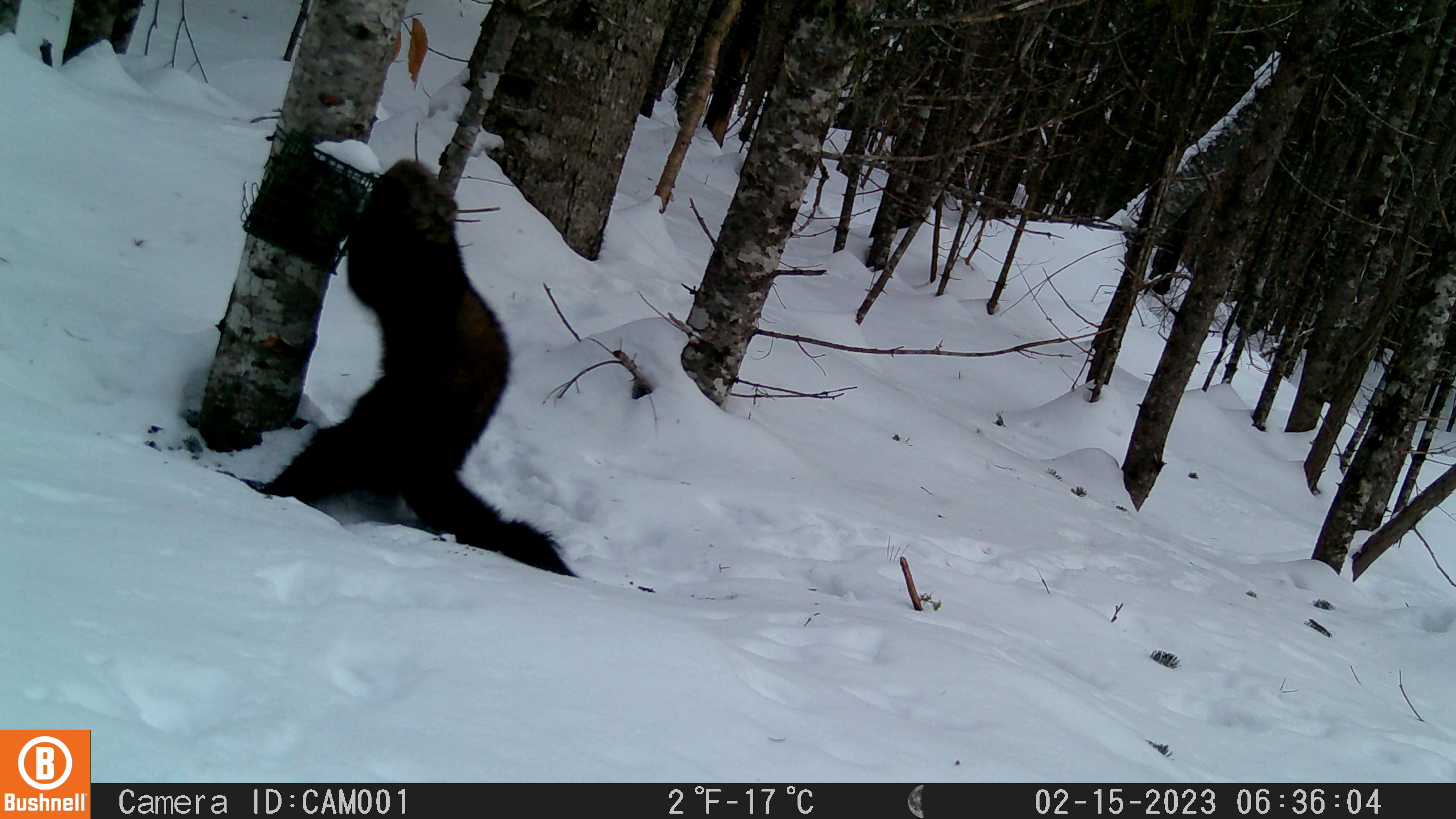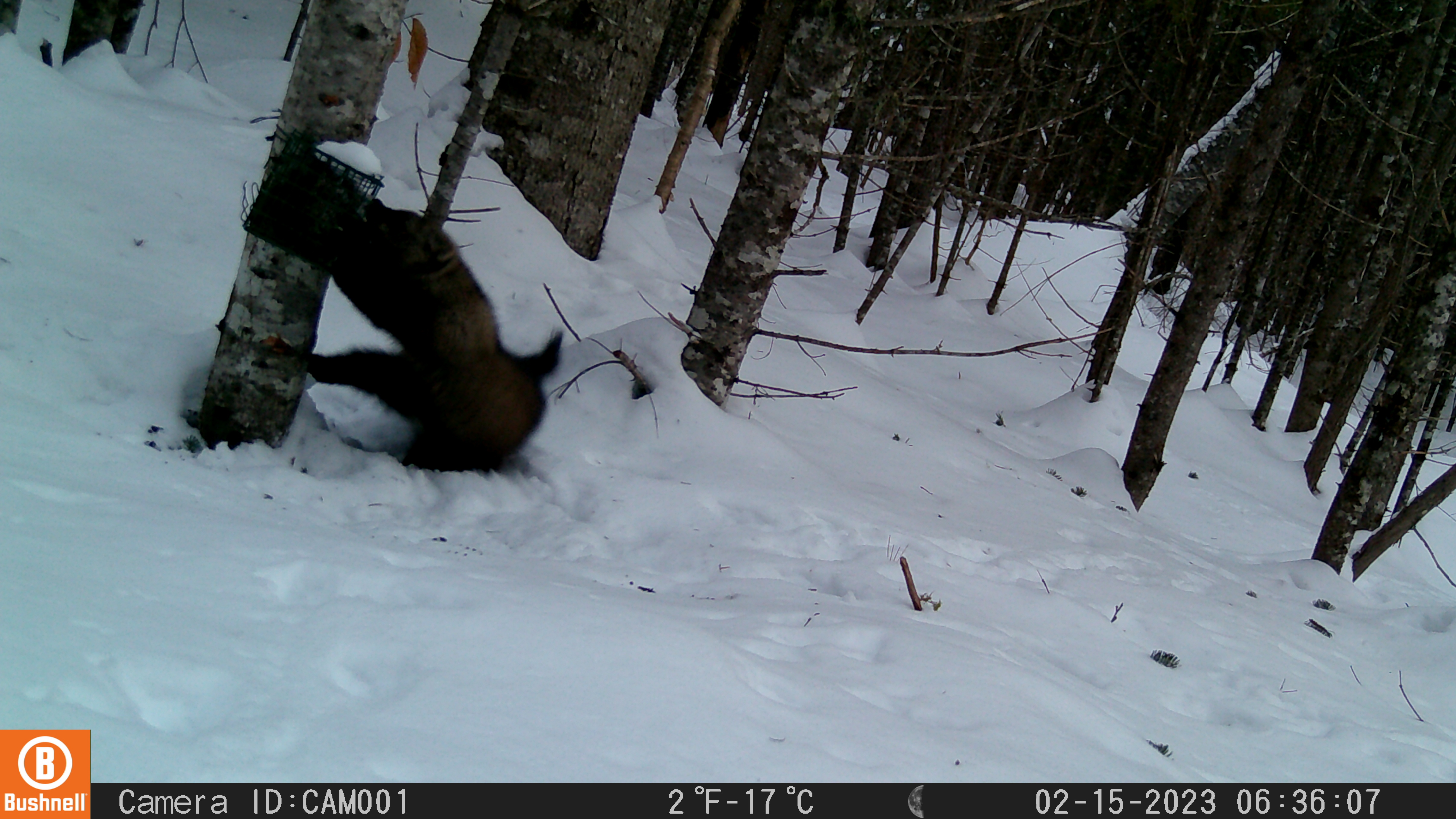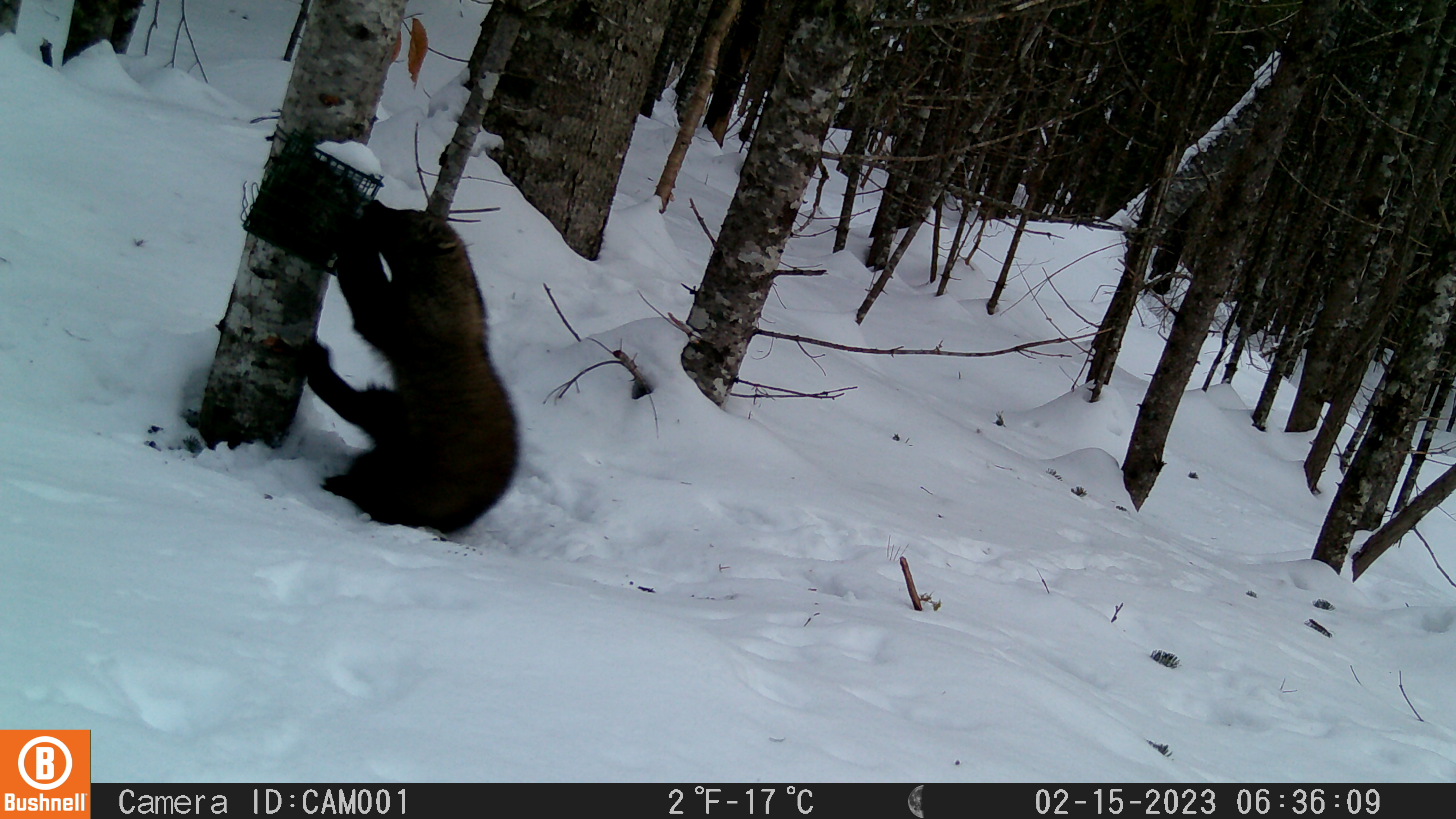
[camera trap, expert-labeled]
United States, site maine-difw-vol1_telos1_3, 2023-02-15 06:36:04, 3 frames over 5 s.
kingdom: Animalia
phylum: Chordata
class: Mammalia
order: Carnivora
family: Mustelidae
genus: Pekania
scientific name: Pekania pennanti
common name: fisher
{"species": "fisher (Pekania pennanti)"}